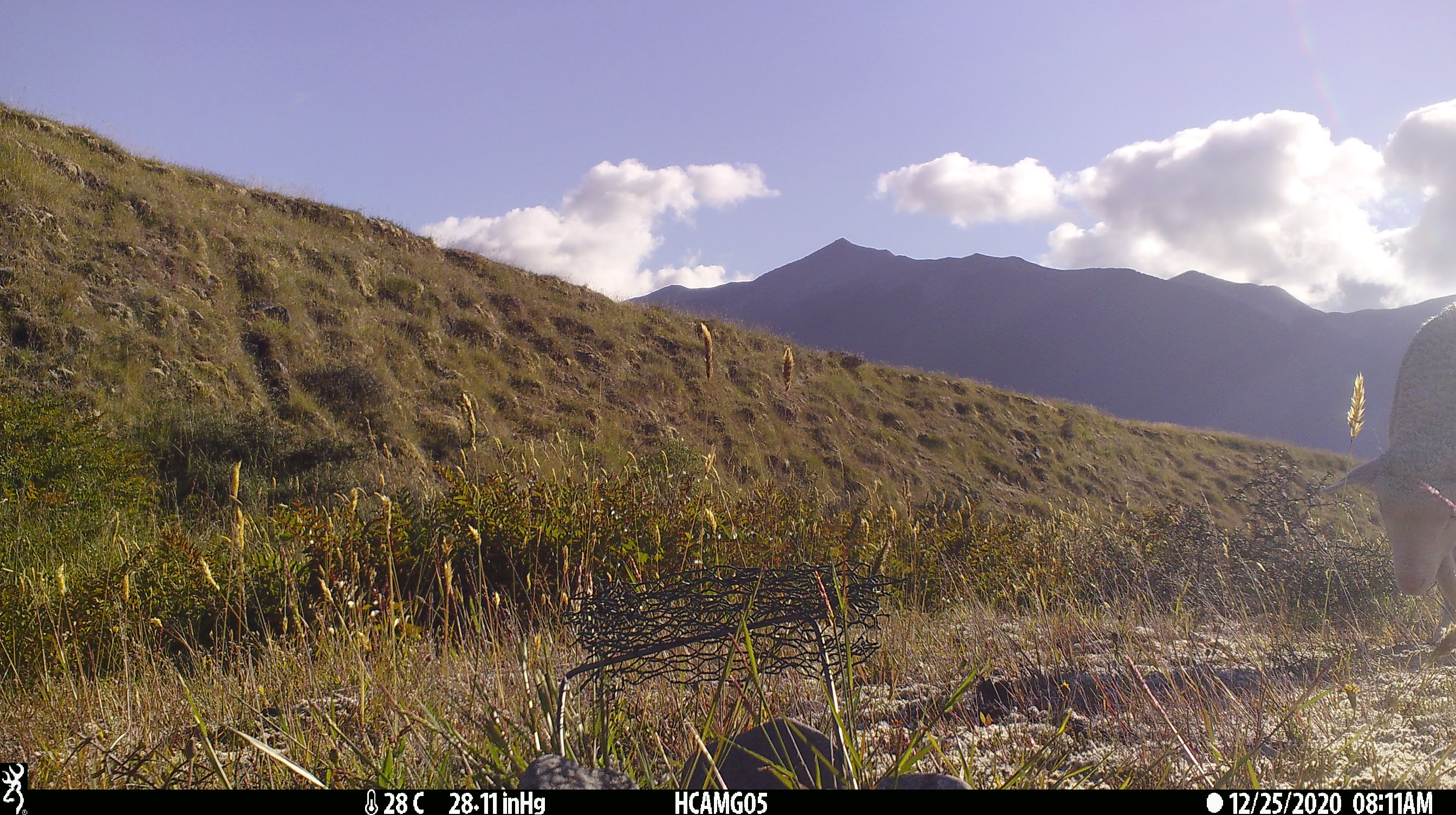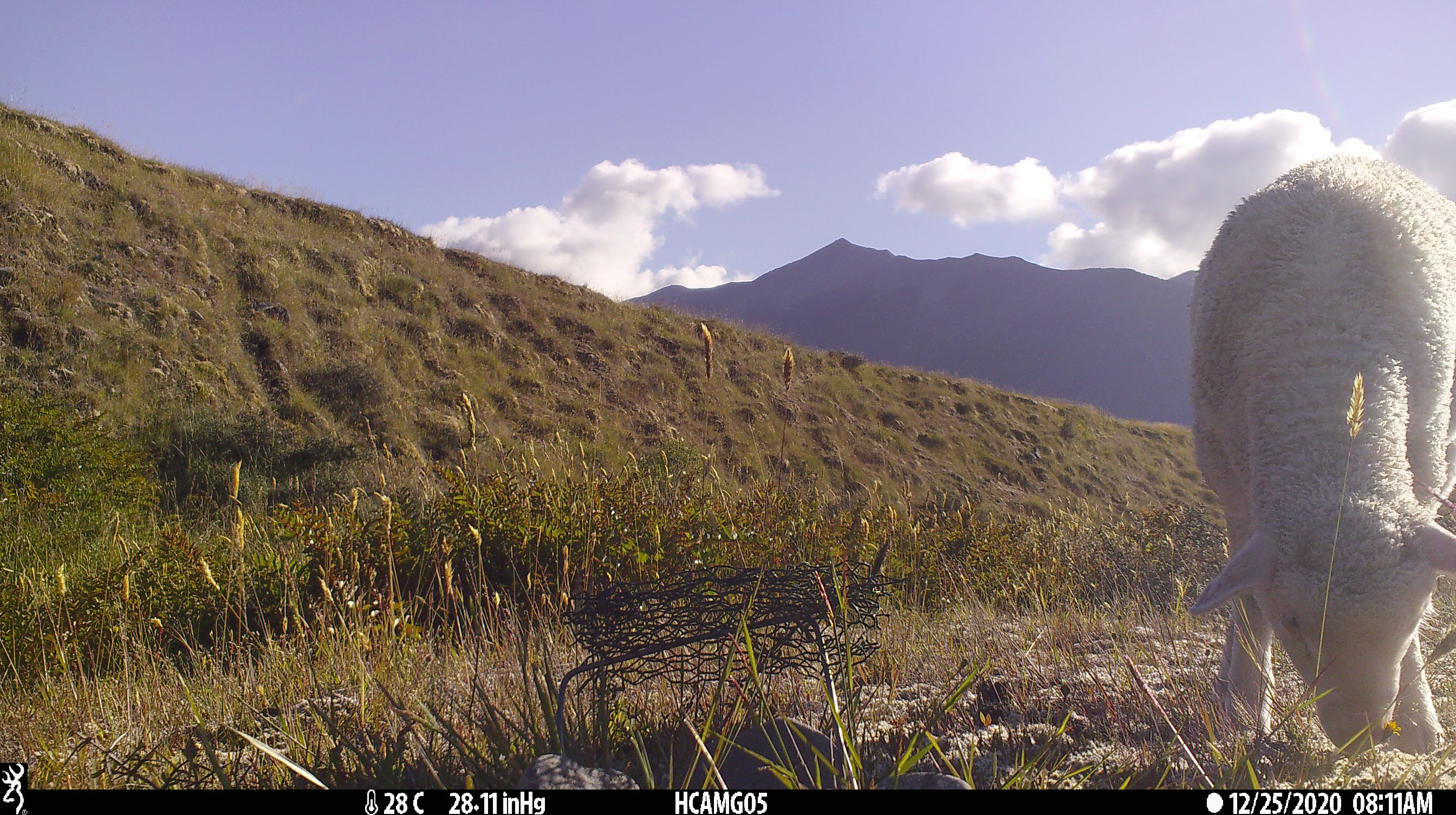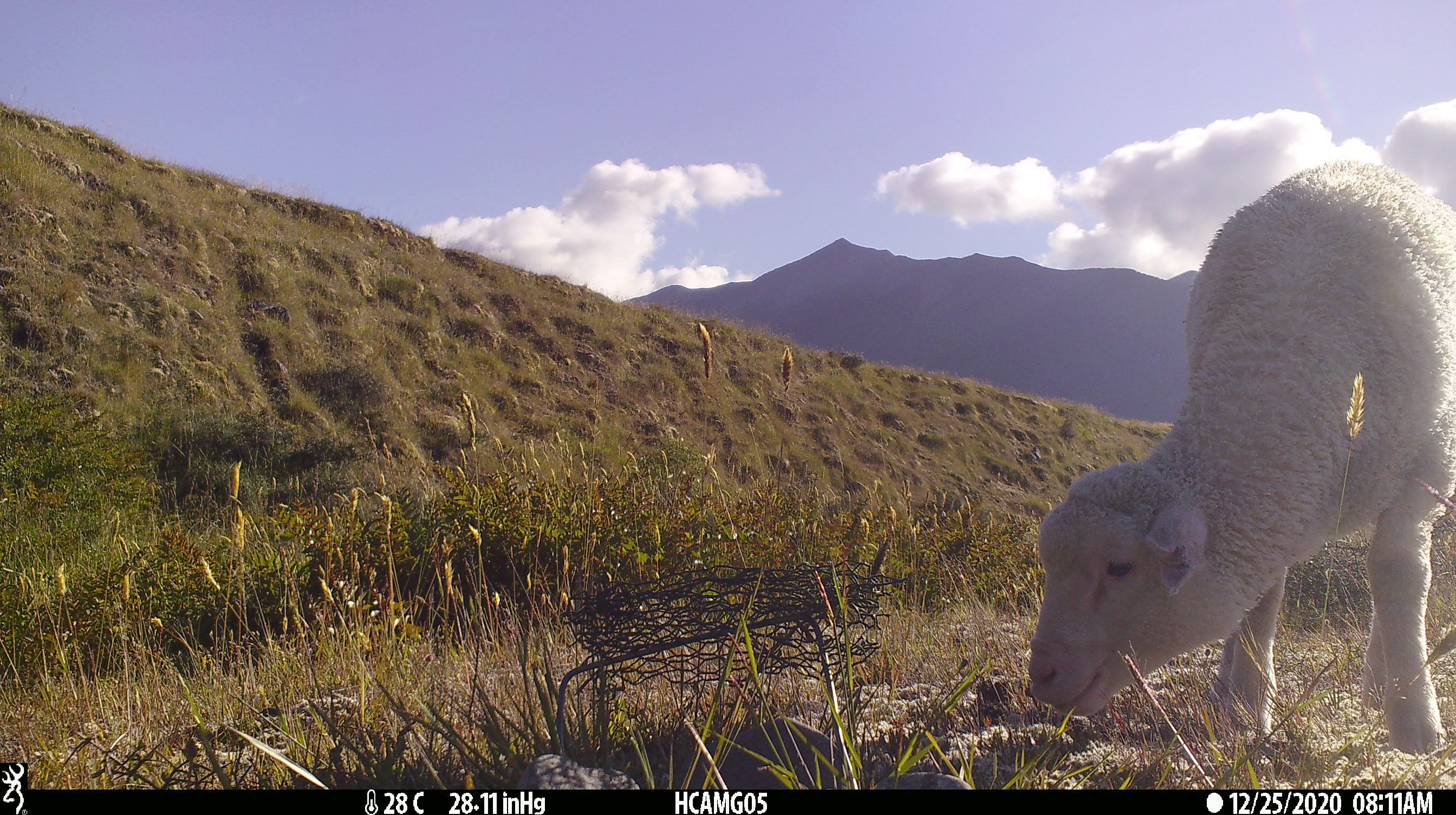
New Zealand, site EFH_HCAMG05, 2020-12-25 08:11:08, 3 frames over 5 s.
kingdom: Animalia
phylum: Chordata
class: Mammalia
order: Artiodactyla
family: Bovidae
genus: Ovis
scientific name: Ovis aries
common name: domestic sheep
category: sheep